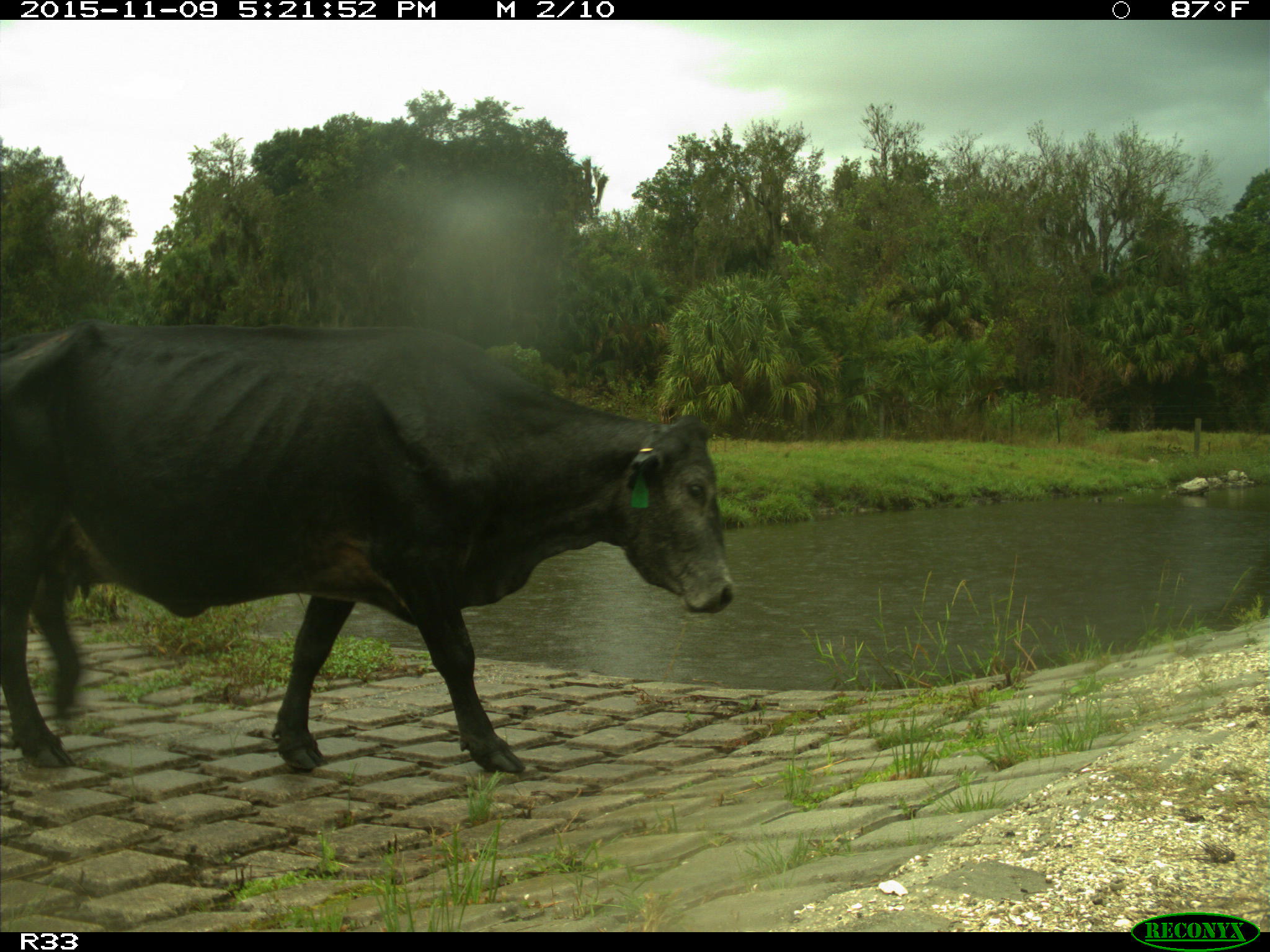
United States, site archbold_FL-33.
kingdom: Animalia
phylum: Chordata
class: Mammalia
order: Artiodactyla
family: Bovidae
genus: Bos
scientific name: Bos taurus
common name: domestic cow